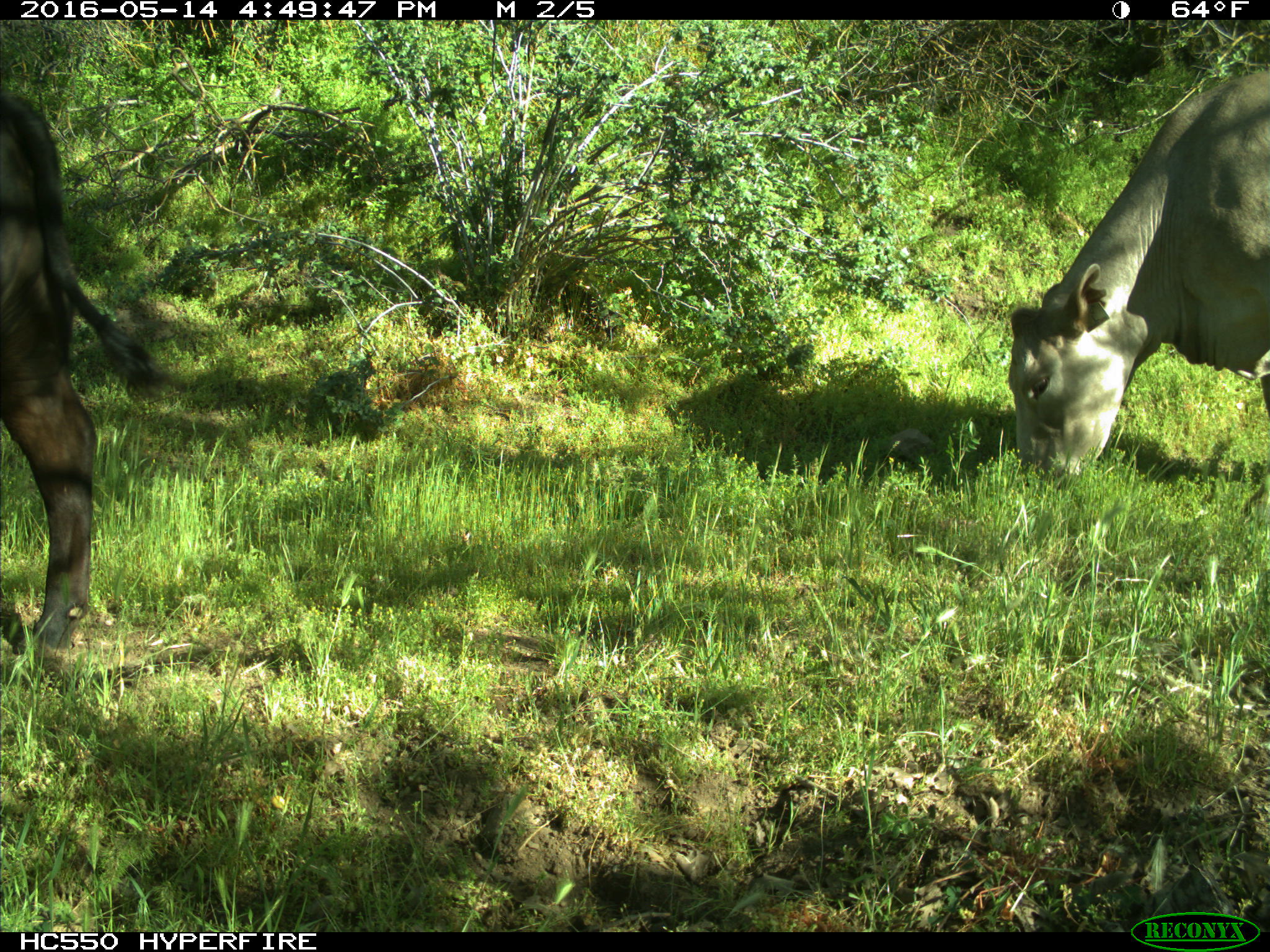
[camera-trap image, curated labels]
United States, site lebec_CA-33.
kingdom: Animalia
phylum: Chordata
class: Mammalia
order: Artiodactyla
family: Bovidae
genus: Bos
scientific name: Bos taurus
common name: domestic cow